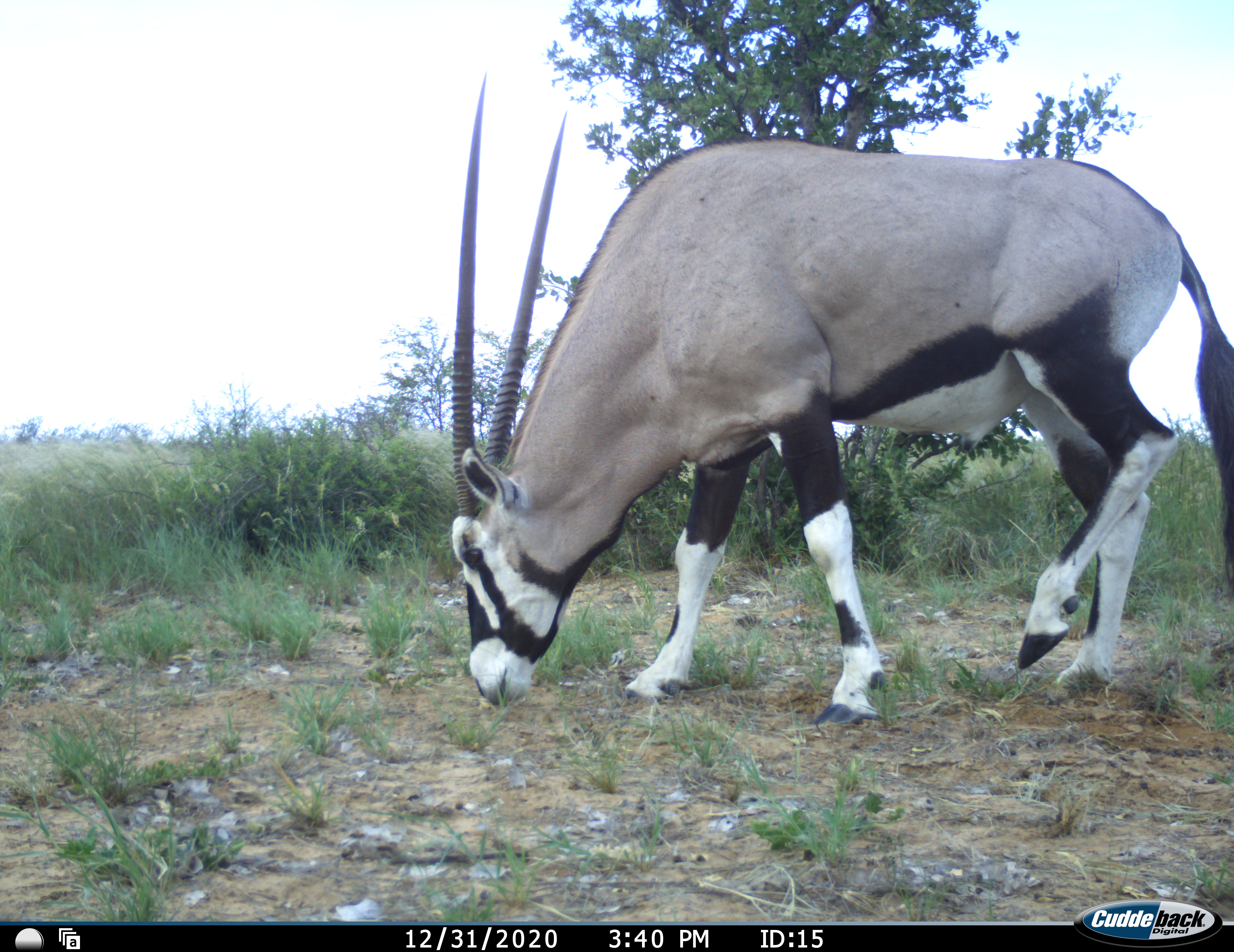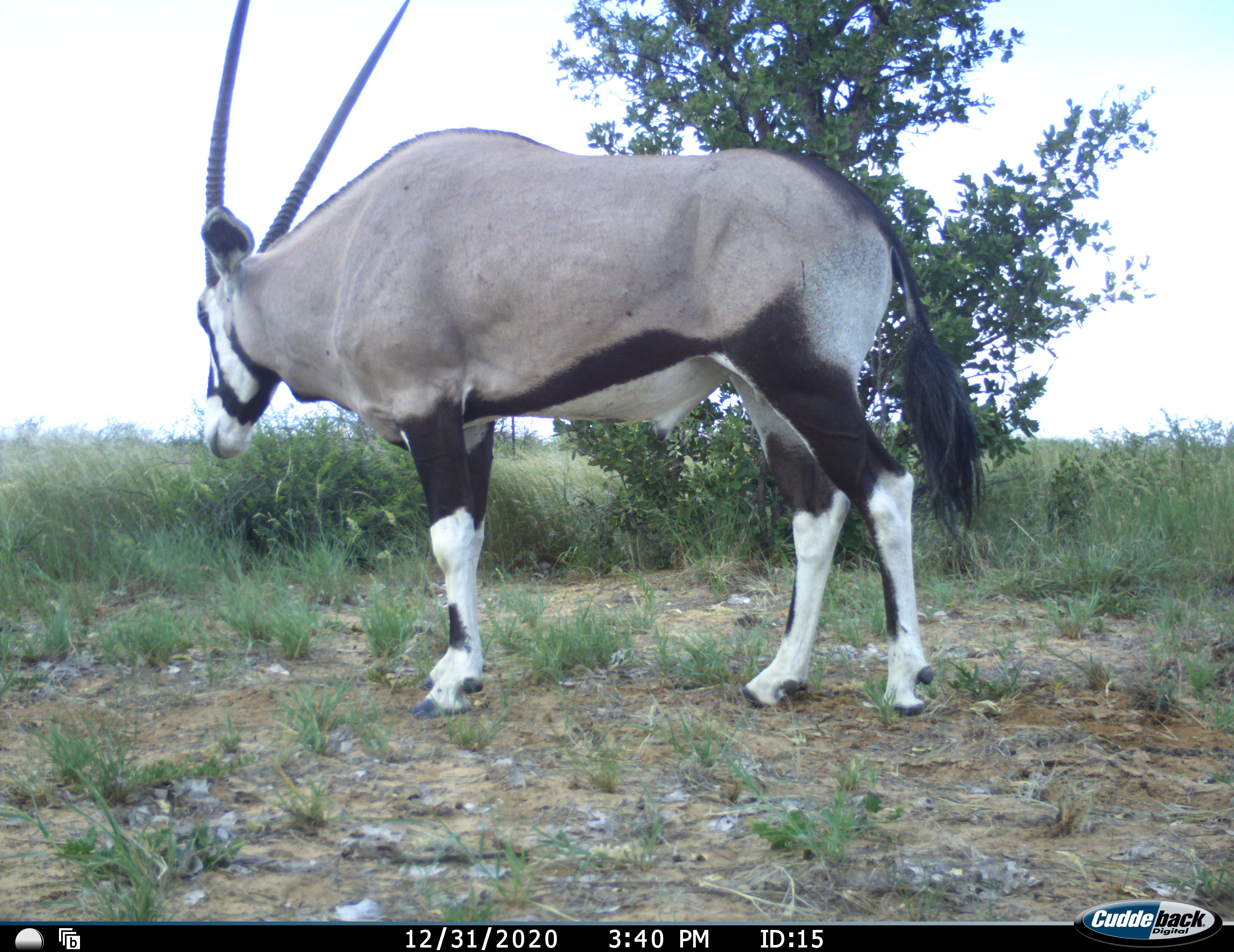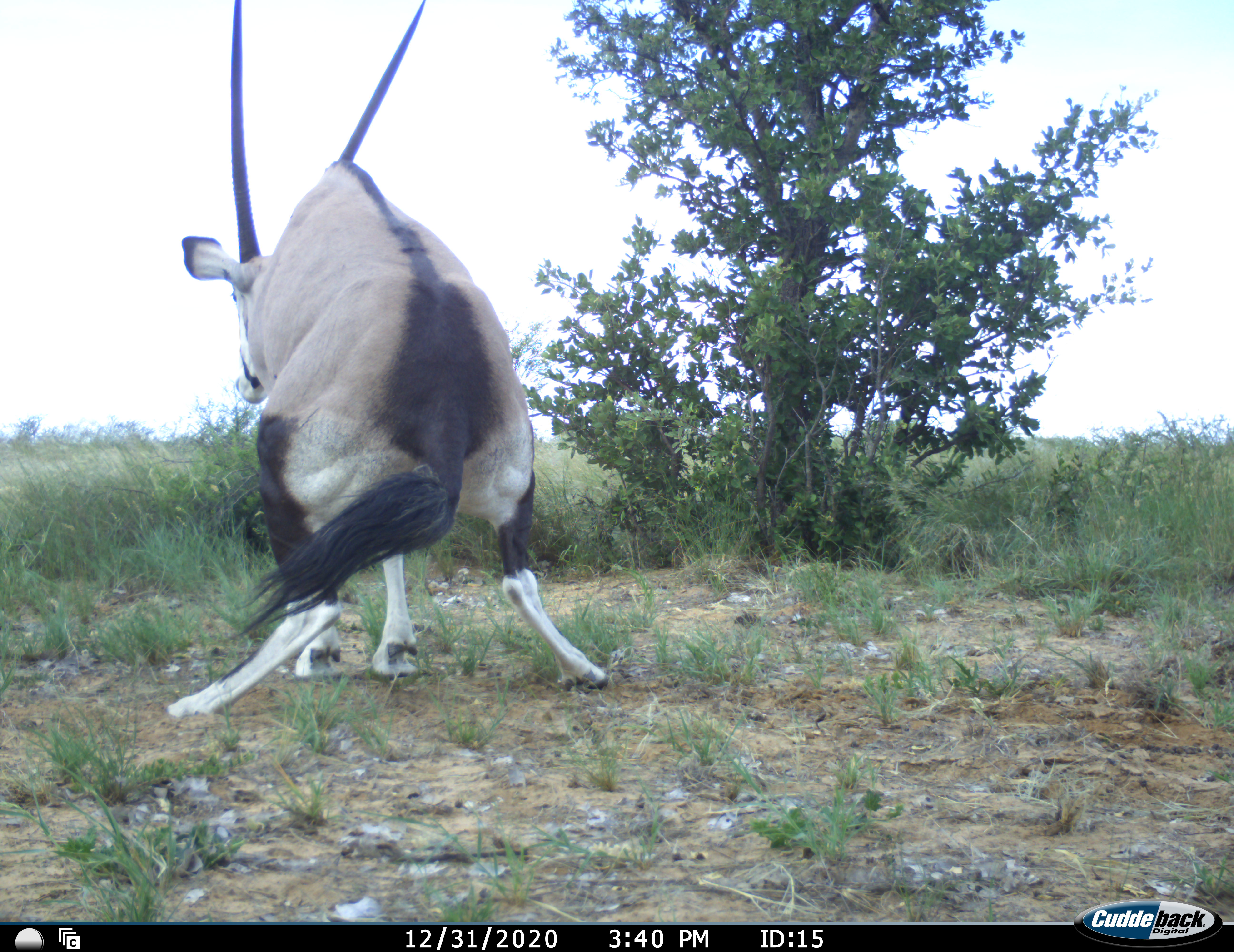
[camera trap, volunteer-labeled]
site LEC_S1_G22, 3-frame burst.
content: unidentified animal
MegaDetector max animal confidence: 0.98